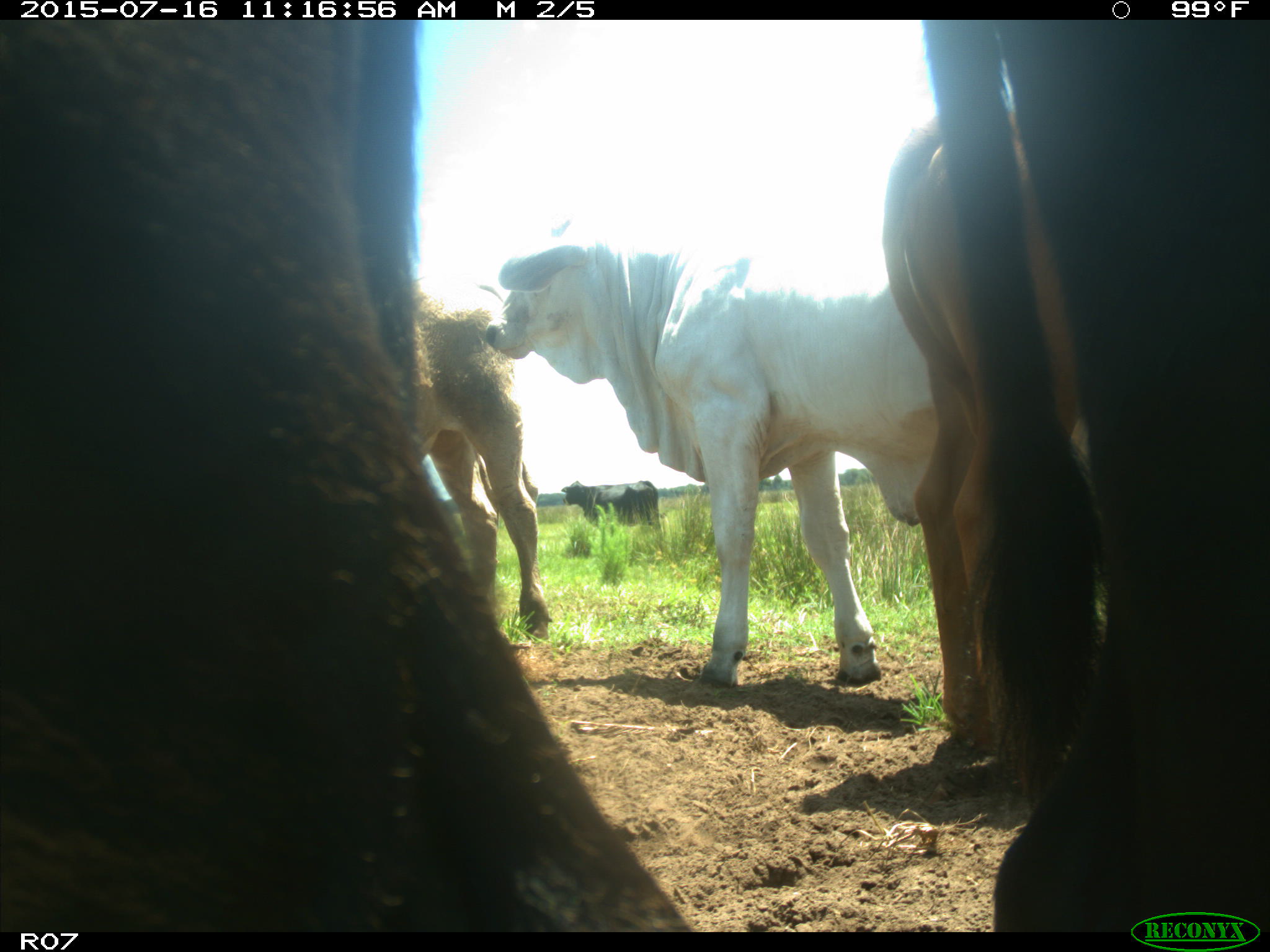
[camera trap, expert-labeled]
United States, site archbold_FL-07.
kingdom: Animalia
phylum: Chordata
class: Mammalia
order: Artiodactyla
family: Bovidae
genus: Bos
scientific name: Bos taurus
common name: domestic cow